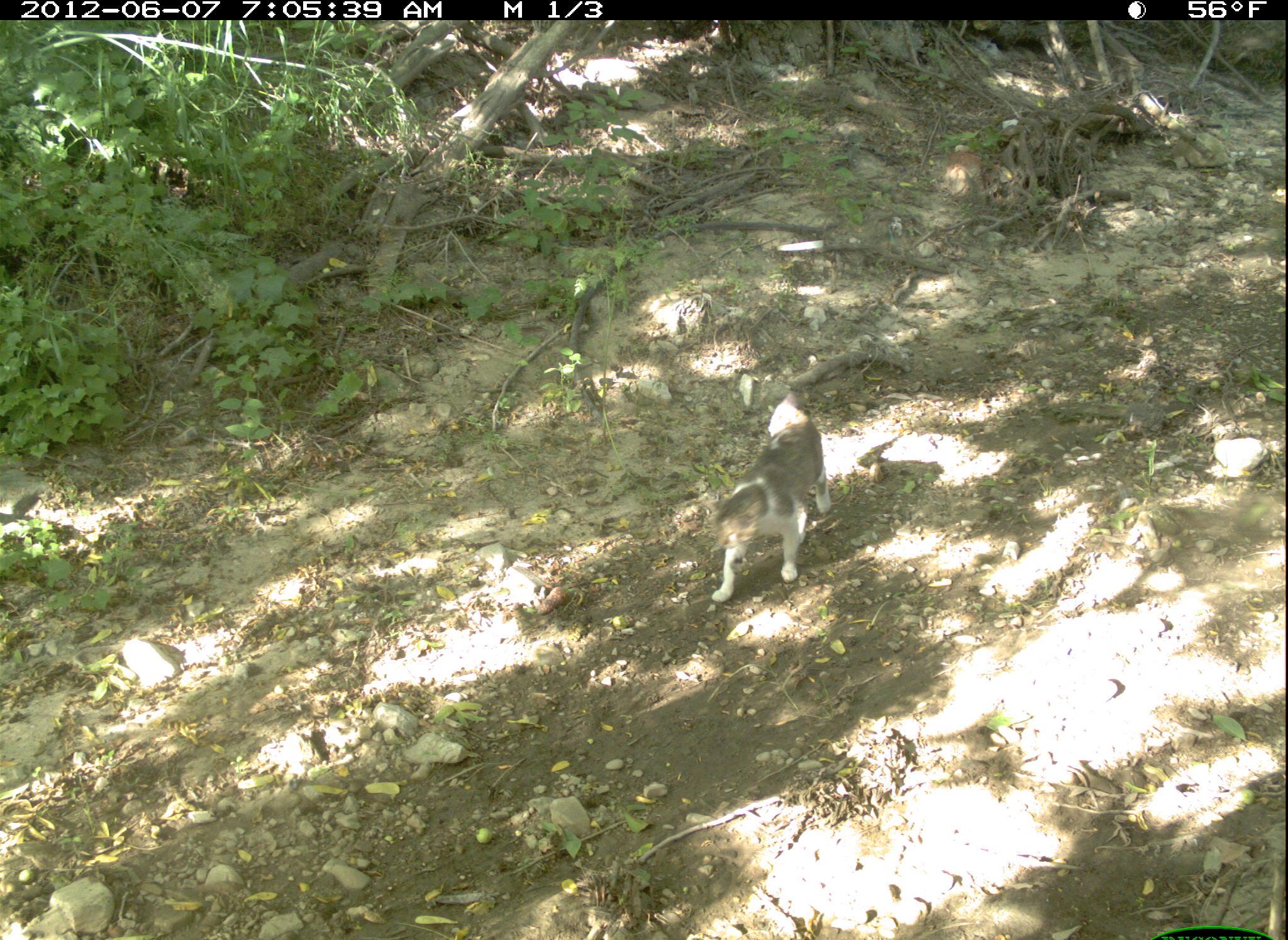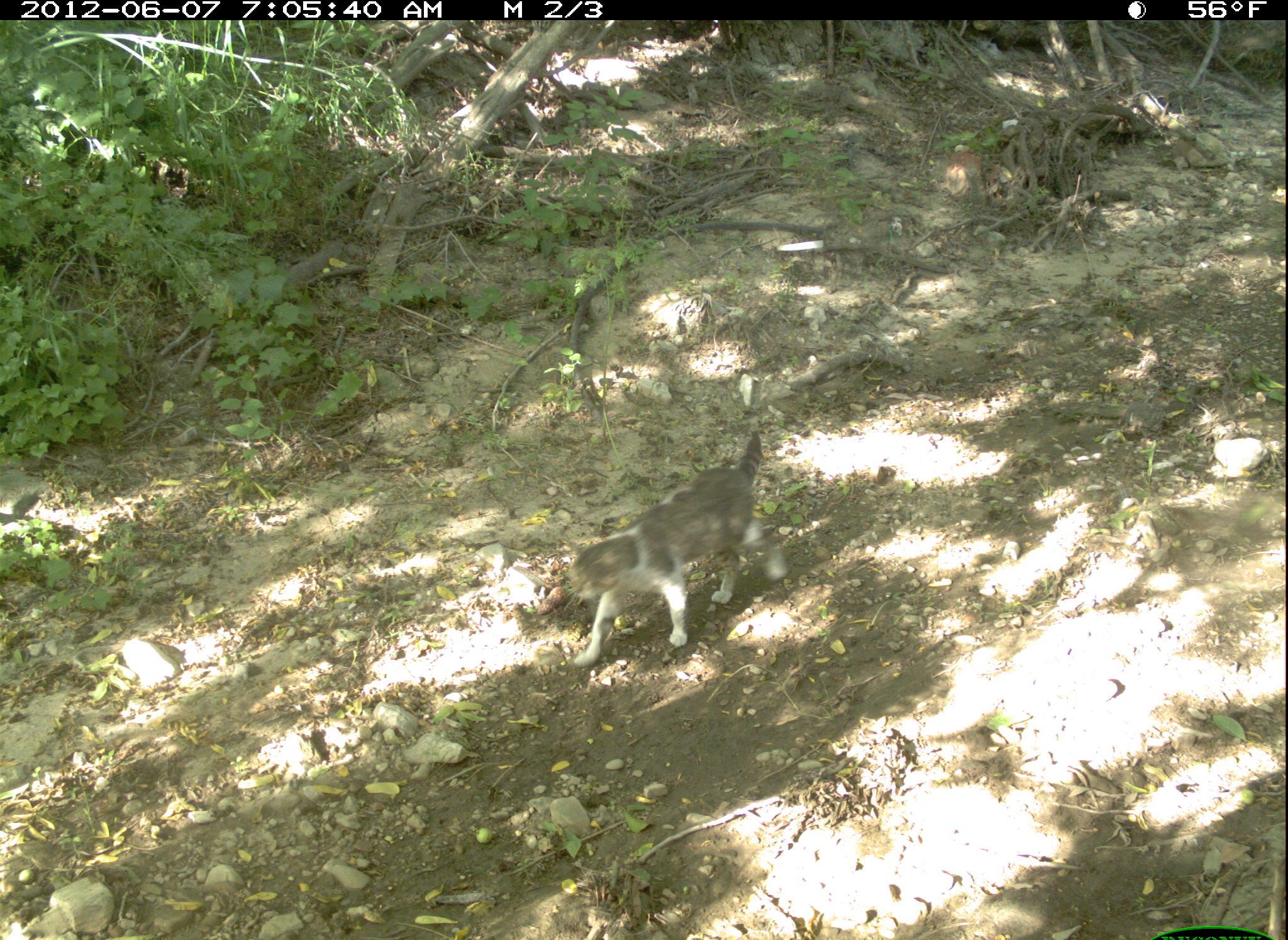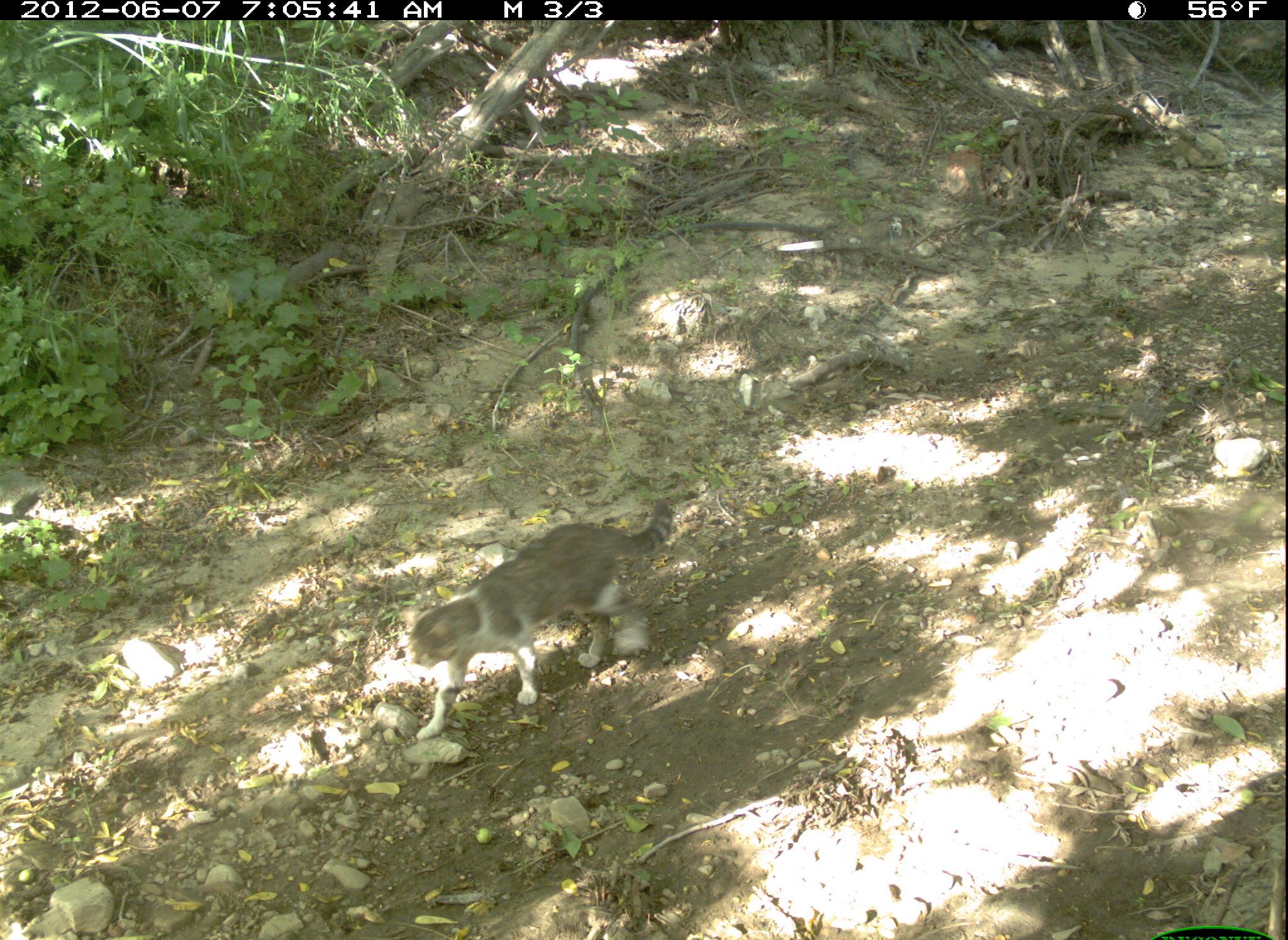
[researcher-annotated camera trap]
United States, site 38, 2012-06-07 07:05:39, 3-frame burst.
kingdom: Animalia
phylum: Chordata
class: Mammalia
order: Carnivora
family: Felidae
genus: Felis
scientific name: Felis catus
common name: cat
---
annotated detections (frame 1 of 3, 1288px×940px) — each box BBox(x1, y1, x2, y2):
cat: BBox(707, 382, 848, 633)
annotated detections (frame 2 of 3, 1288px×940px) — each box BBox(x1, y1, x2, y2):
cat: BBox(559, 425, 802, 678)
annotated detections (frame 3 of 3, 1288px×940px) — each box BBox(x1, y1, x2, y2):
cat: BBox(353, 480, 681, 751)